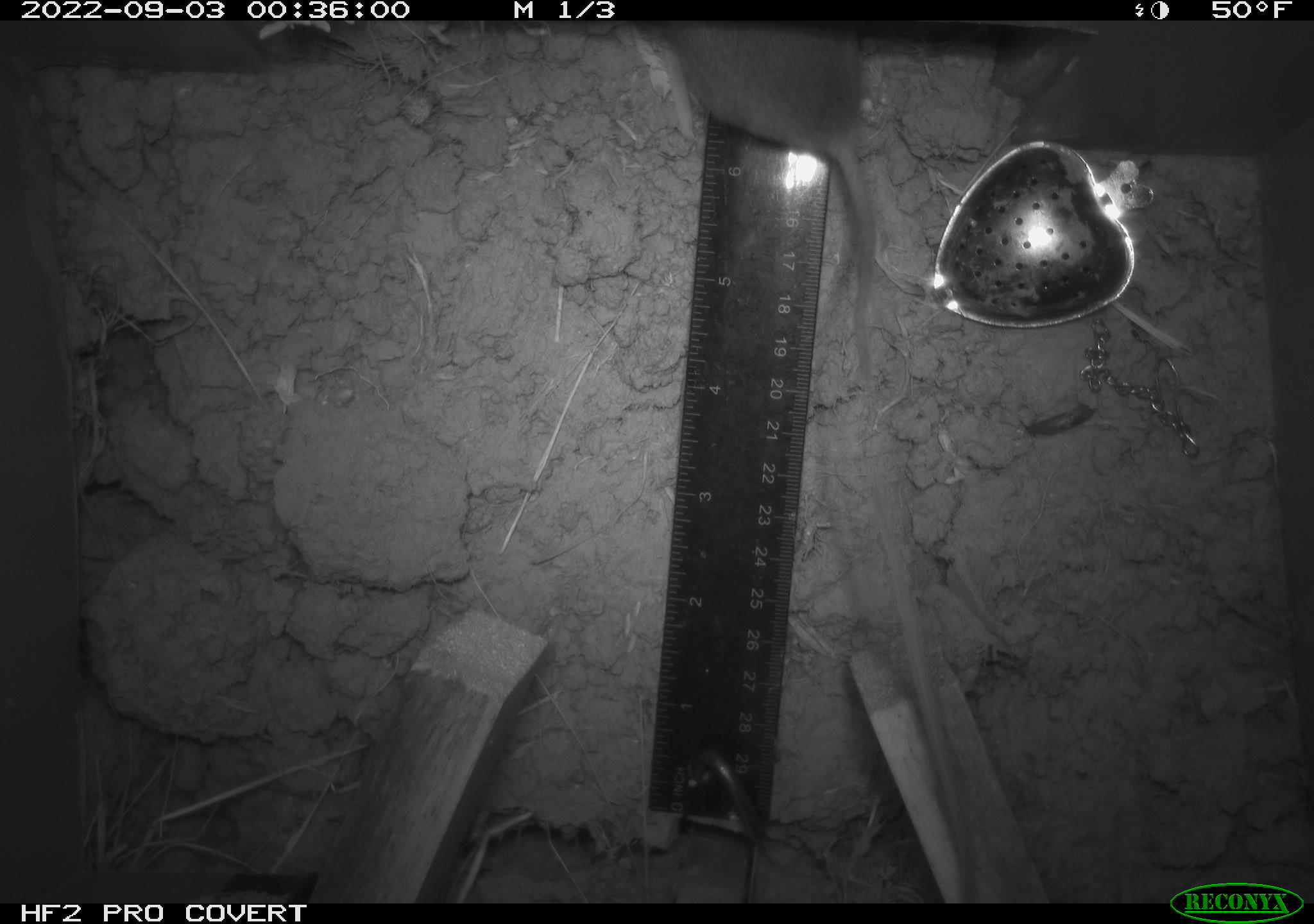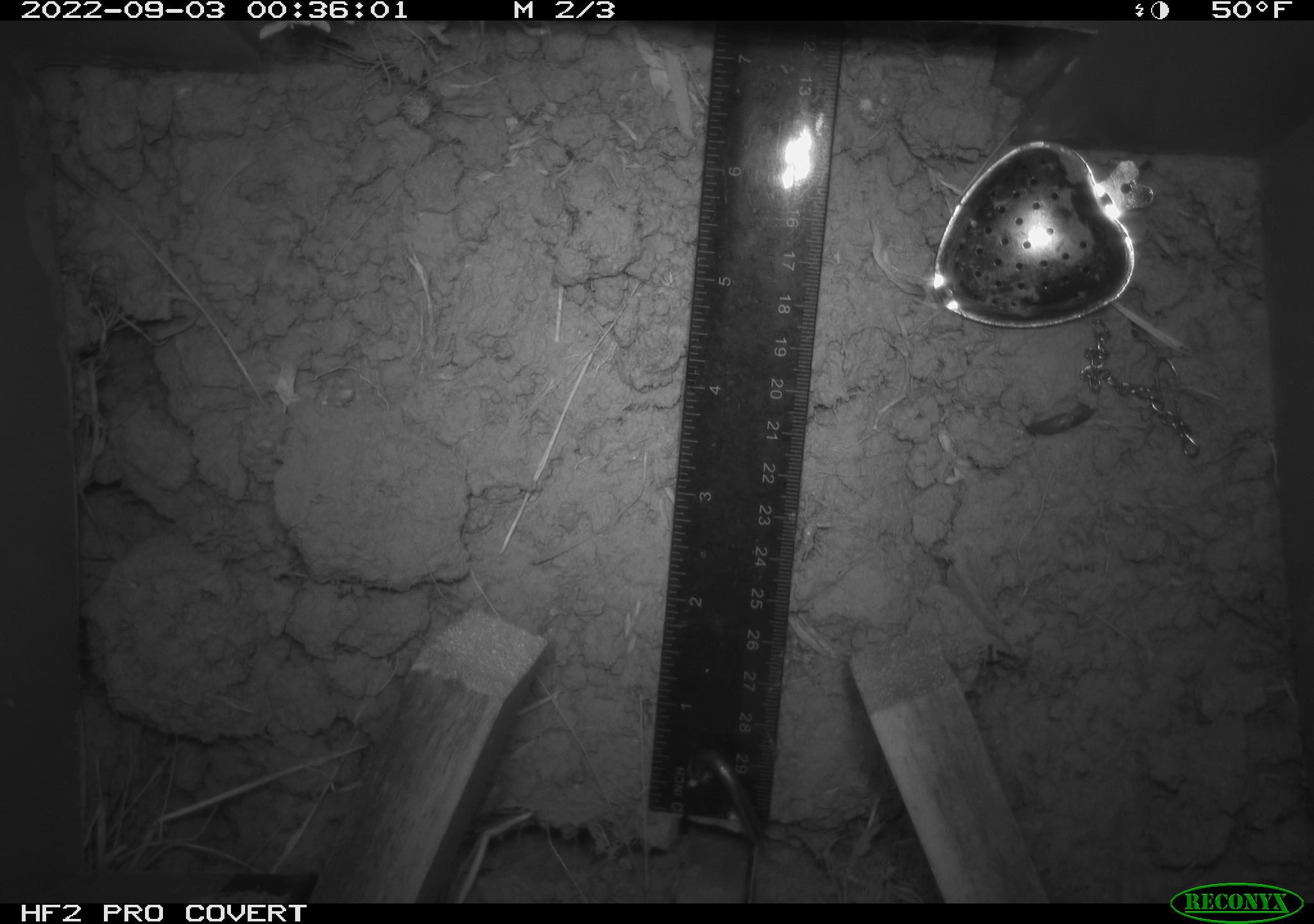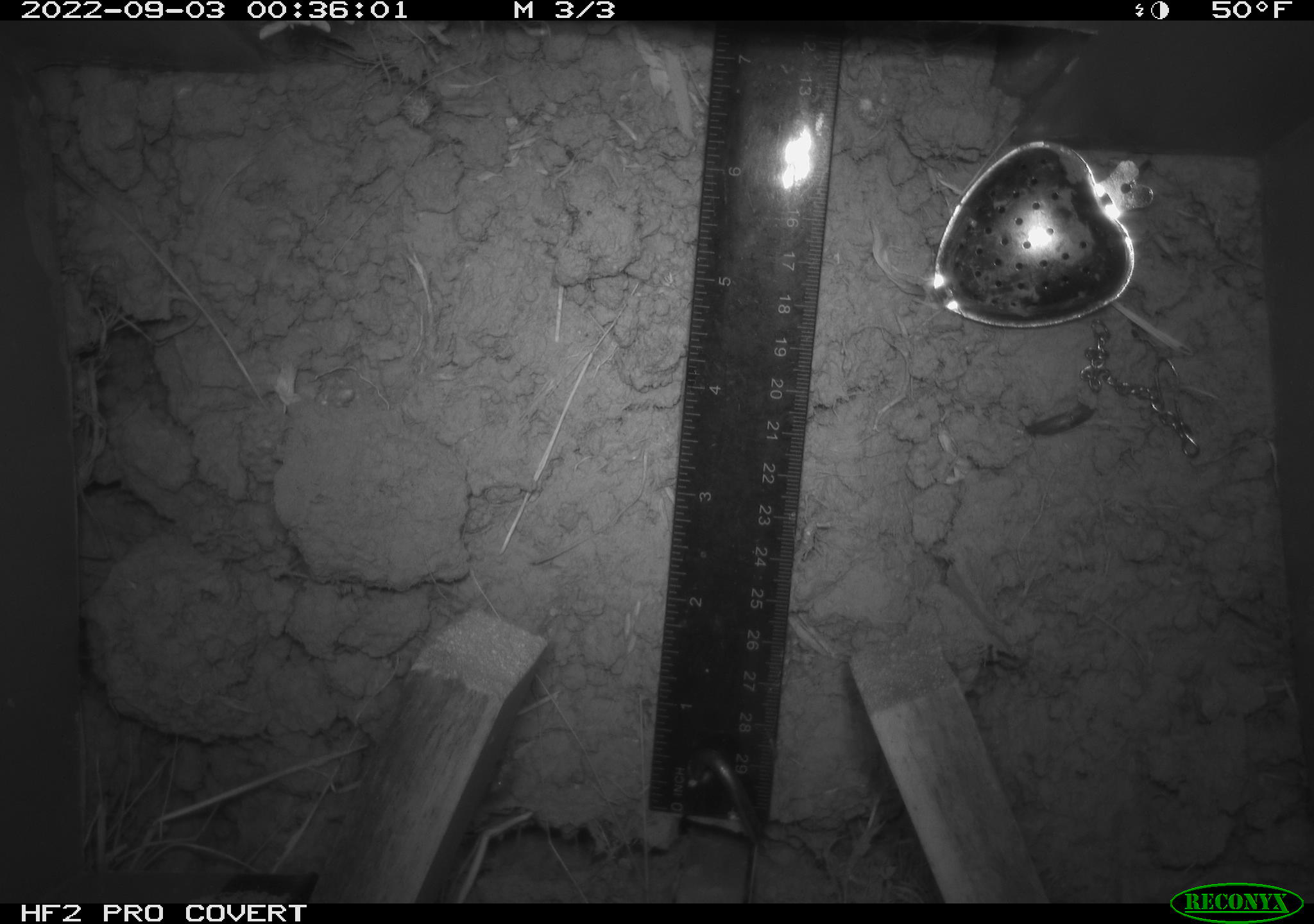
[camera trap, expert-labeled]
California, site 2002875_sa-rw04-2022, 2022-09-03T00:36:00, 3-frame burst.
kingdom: Animalia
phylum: Chordata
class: Mammalia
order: Rodentia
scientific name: Rodentia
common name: mouse species